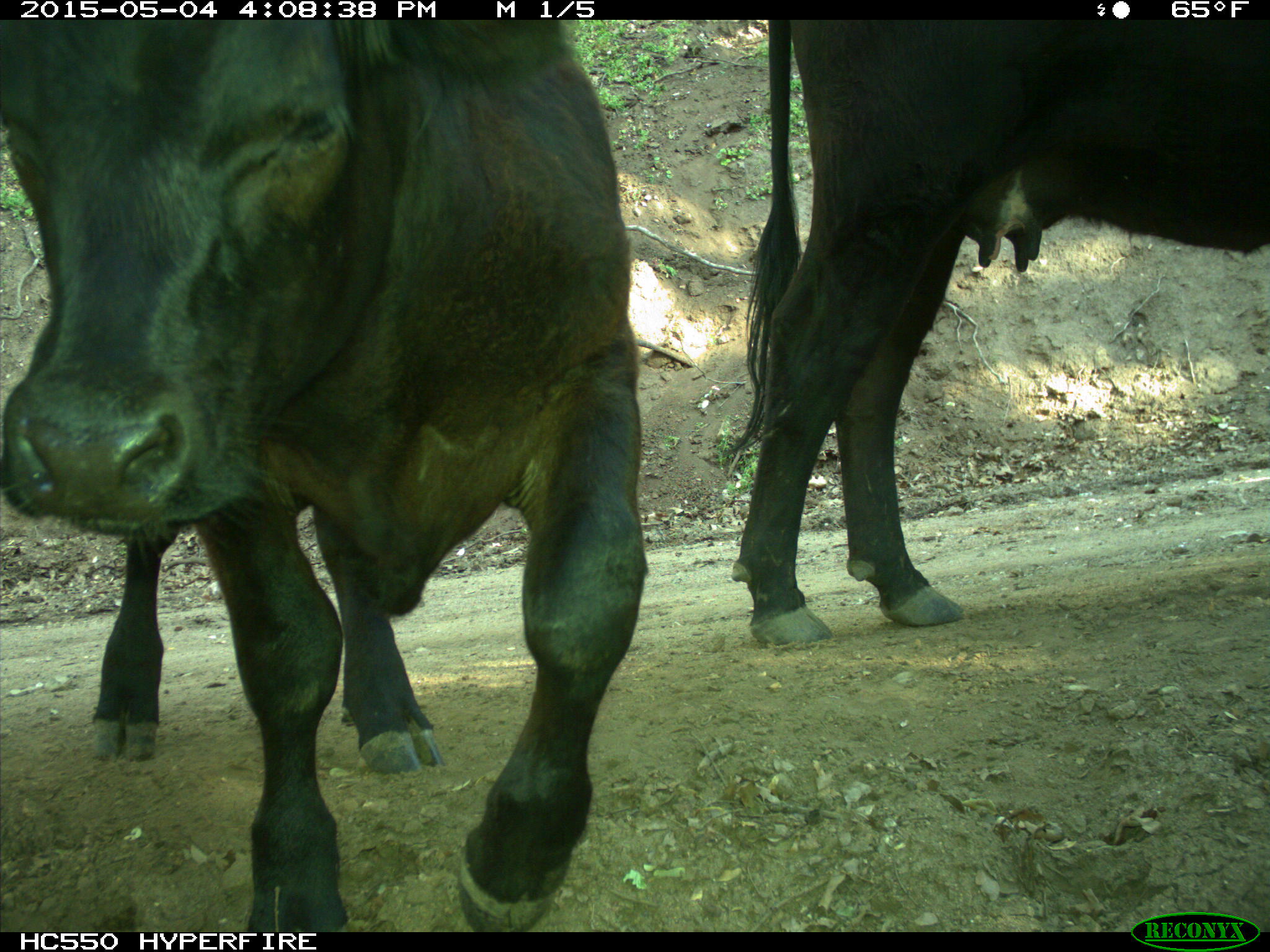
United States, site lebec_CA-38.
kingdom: Animalia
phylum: Chordata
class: Mammalia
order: Artiodactyla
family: Bovidae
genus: Bos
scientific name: Bos taurus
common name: domestic cow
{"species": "Bos taurus (domestic cow)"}